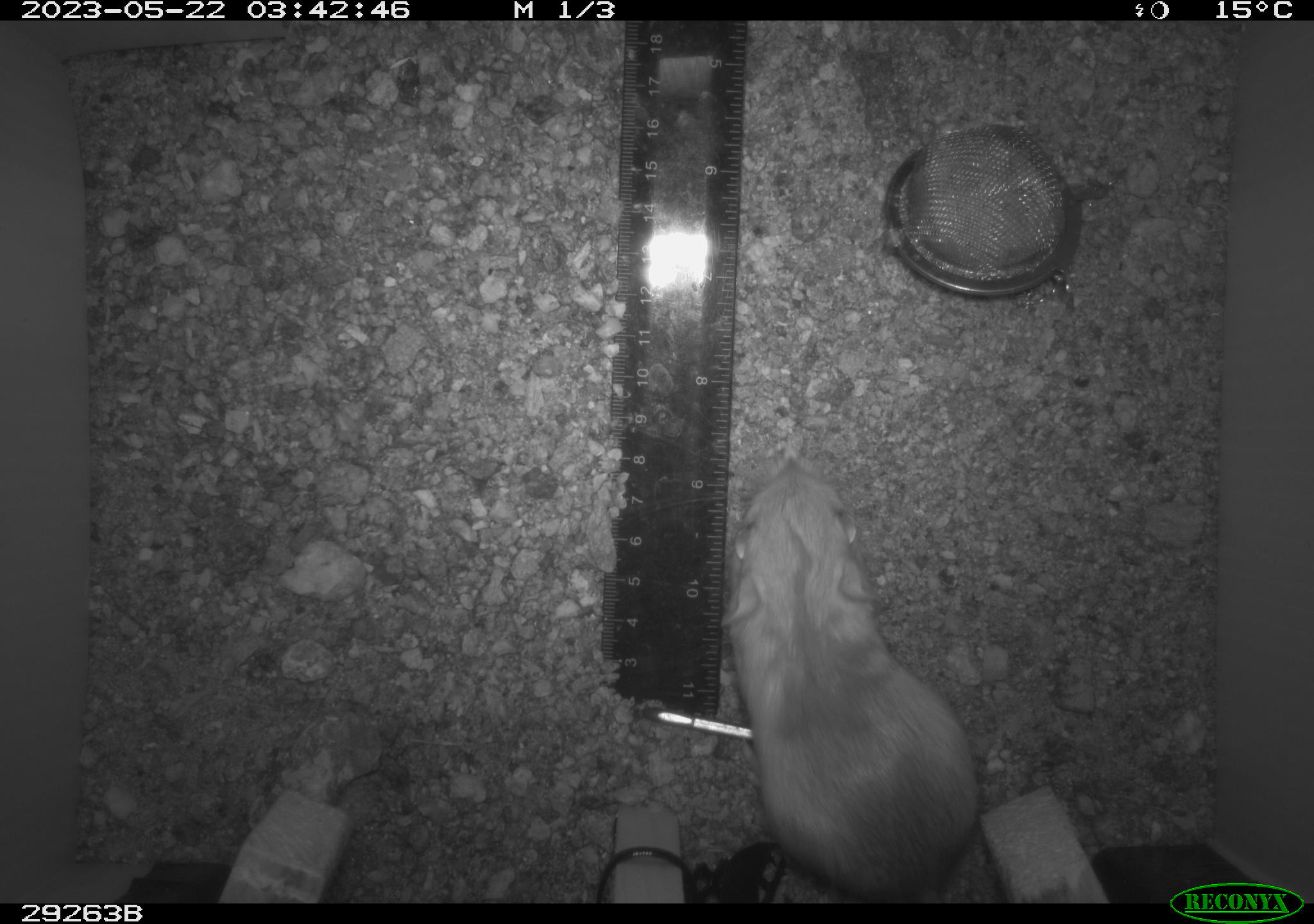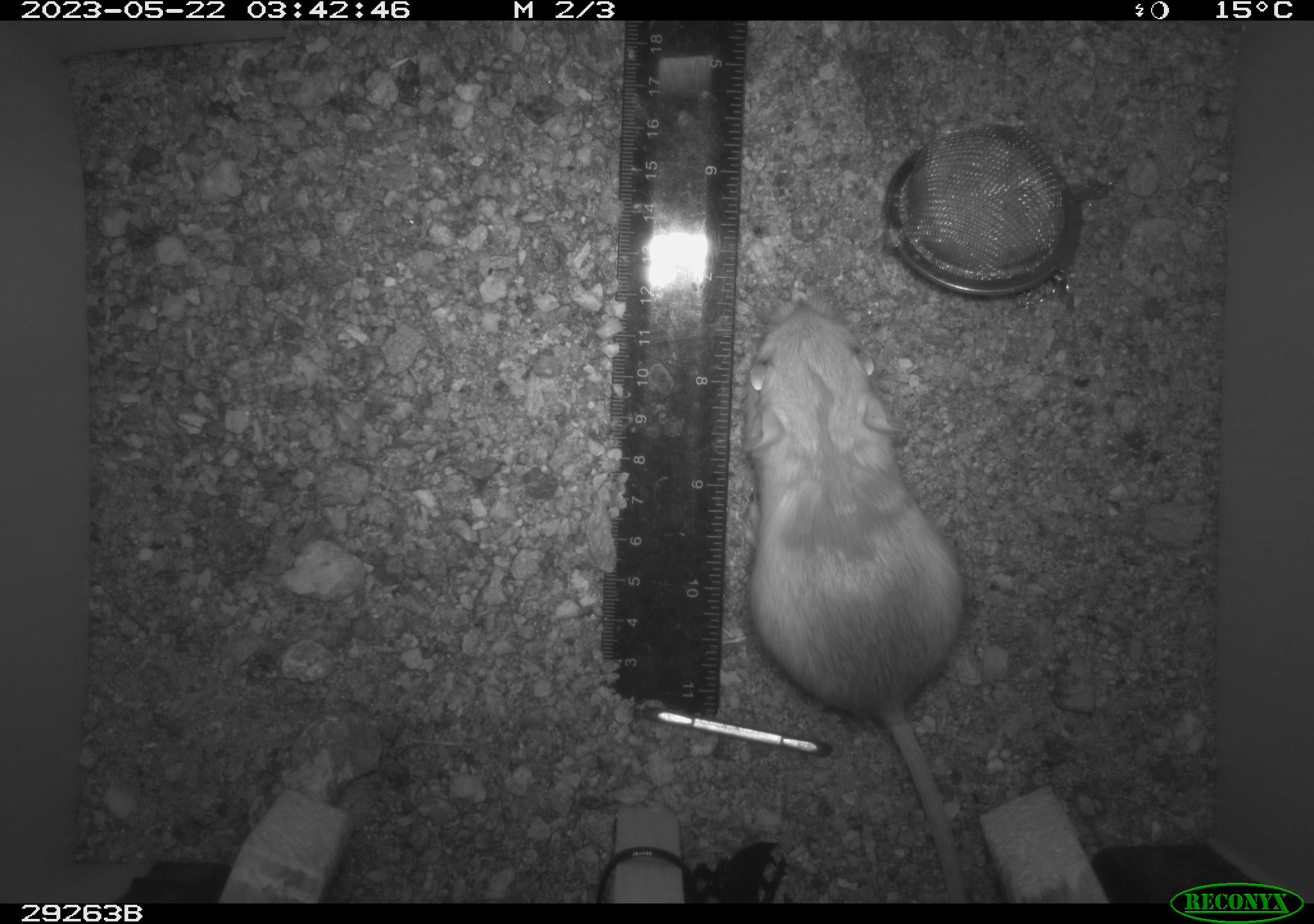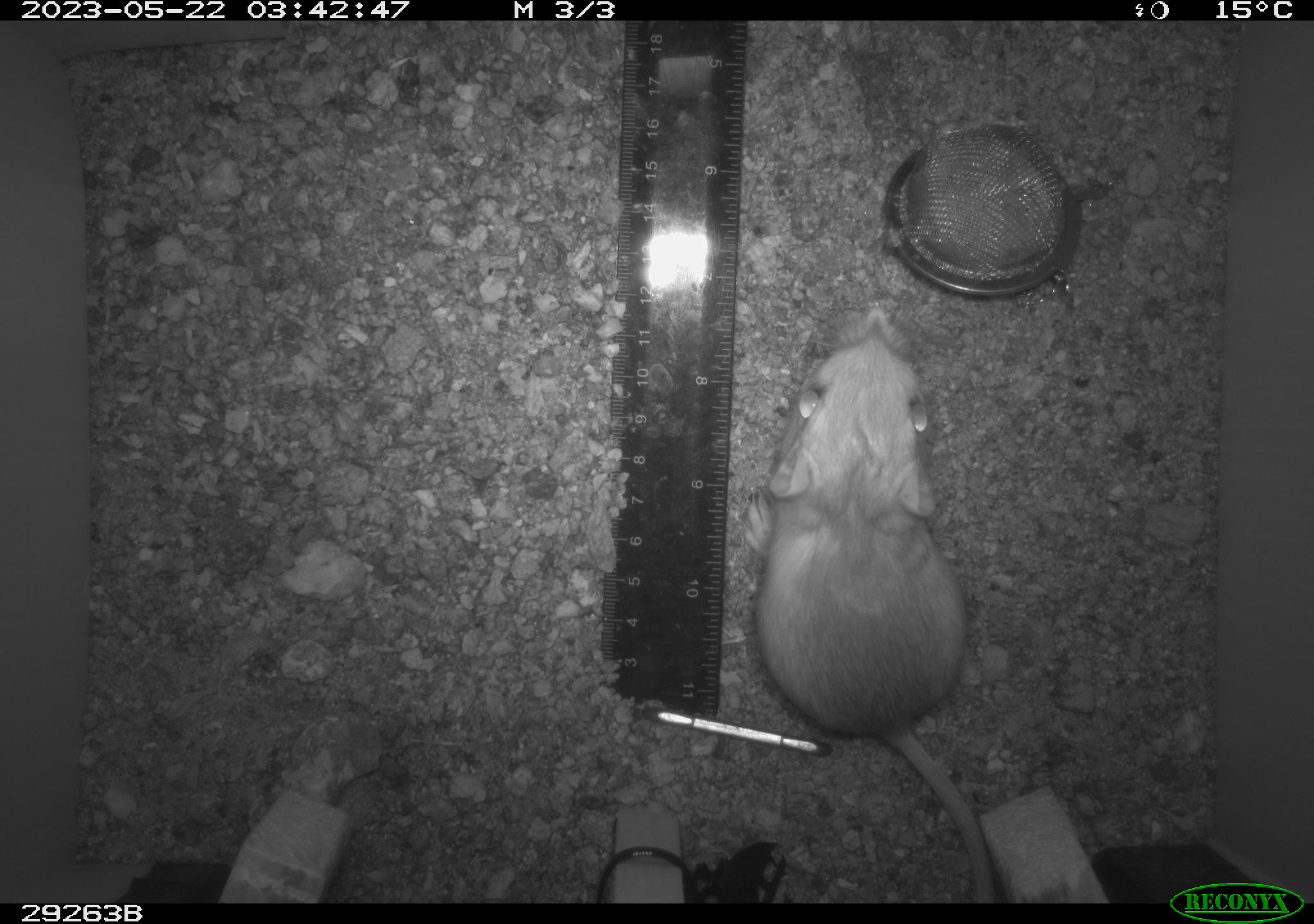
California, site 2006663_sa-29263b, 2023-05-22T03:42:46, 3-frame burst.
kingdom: Animalia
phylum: Chordata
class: Mammalia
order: Rodentia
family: Heteromyidae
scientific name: Heteromyidae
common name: kangaroo rats and pocket mice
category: heteromyidae family